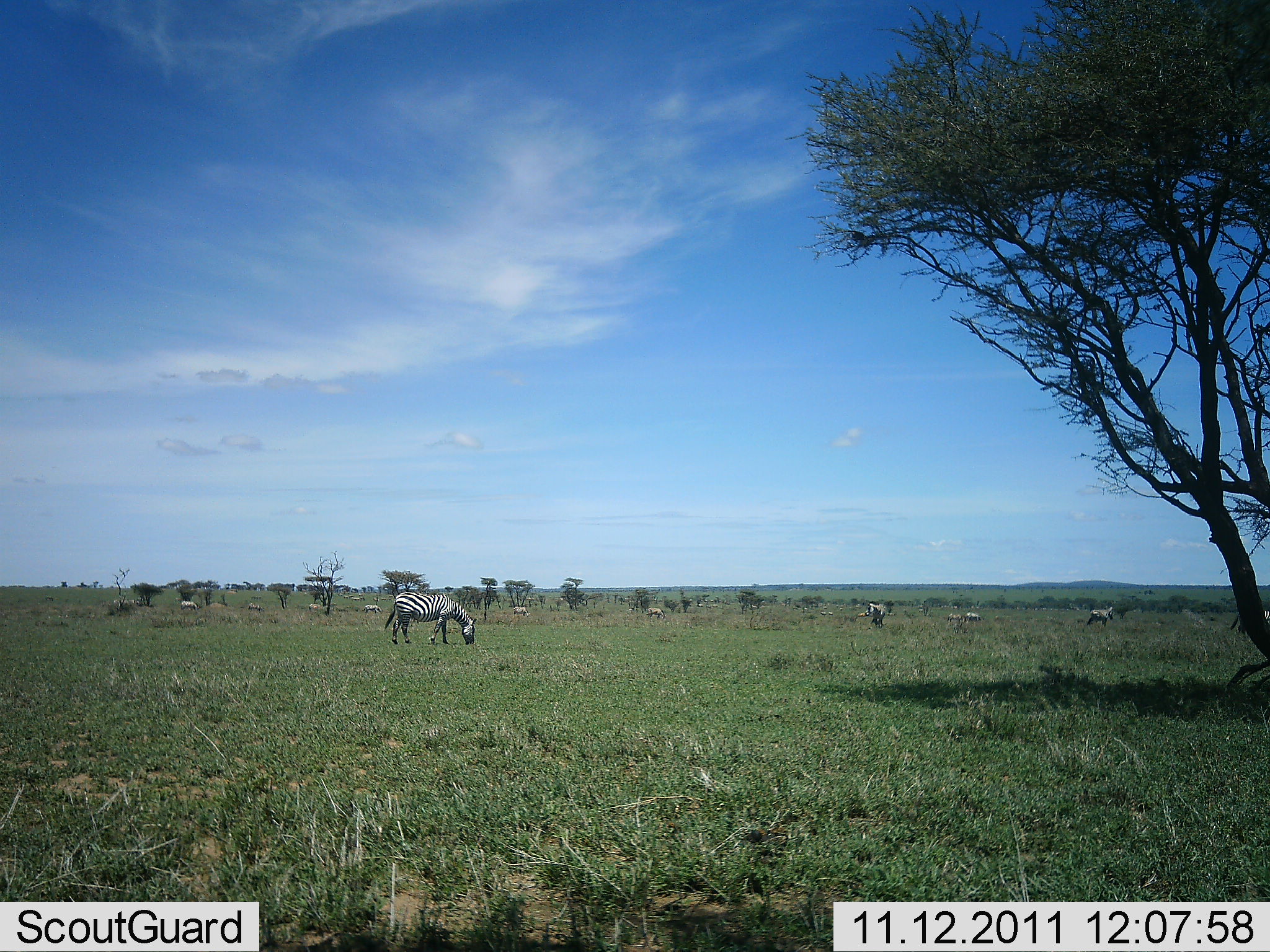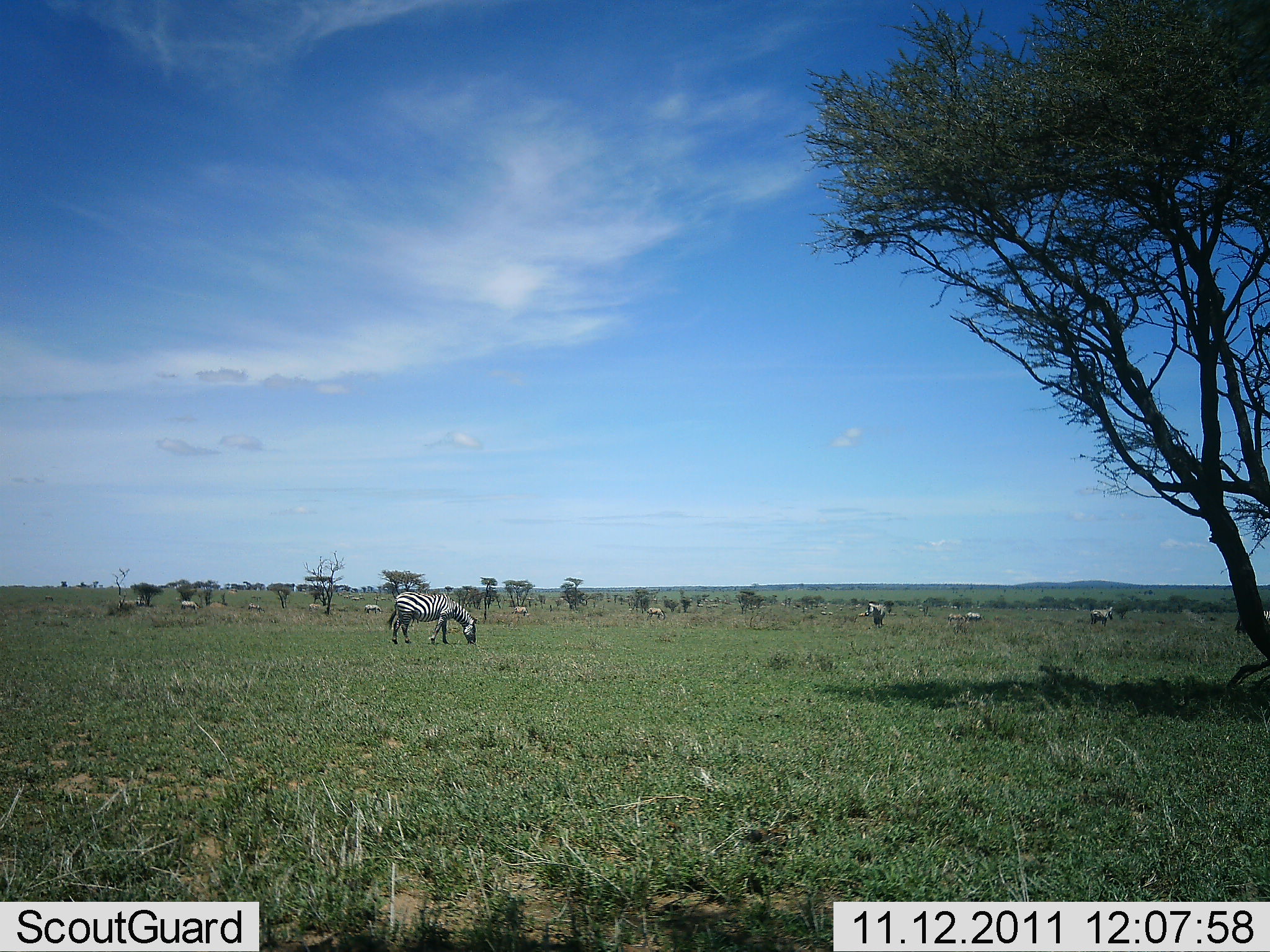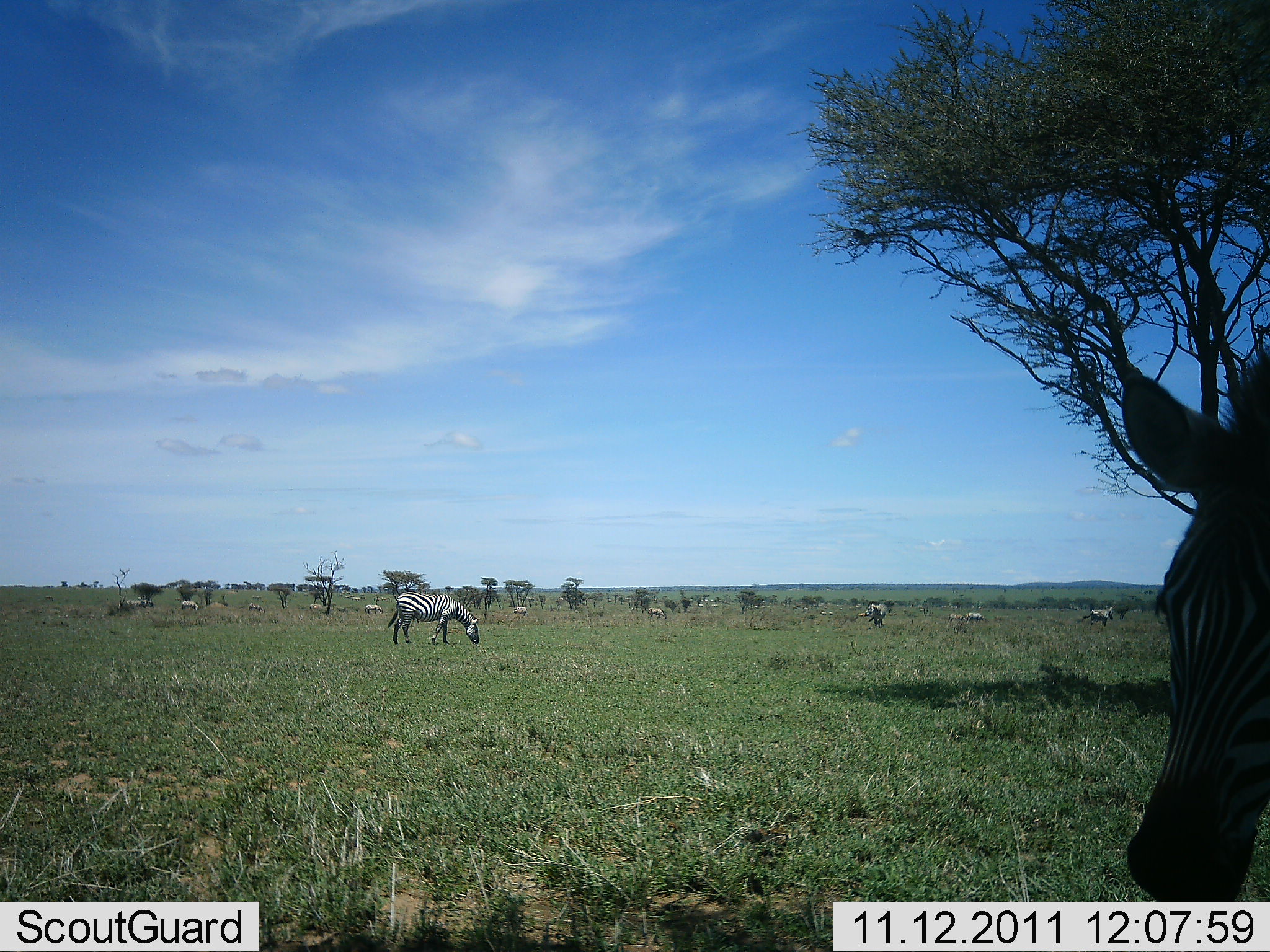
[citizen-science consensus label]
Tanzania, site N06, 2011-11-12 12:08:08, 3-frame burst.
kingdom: Animalia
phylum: Chordata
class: Mammalia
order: Perissodactyla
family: Equidae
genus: Equus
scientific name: Equus quagga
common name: plains zebra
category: zebra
Zebra (plains zebra) (Equus quagga), count 10. Behavior (volunteer vote fractions): standing 40%, resting 0%, moving 40%, interacting 0%. Young present (vote fraction): 0%. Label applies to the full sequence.